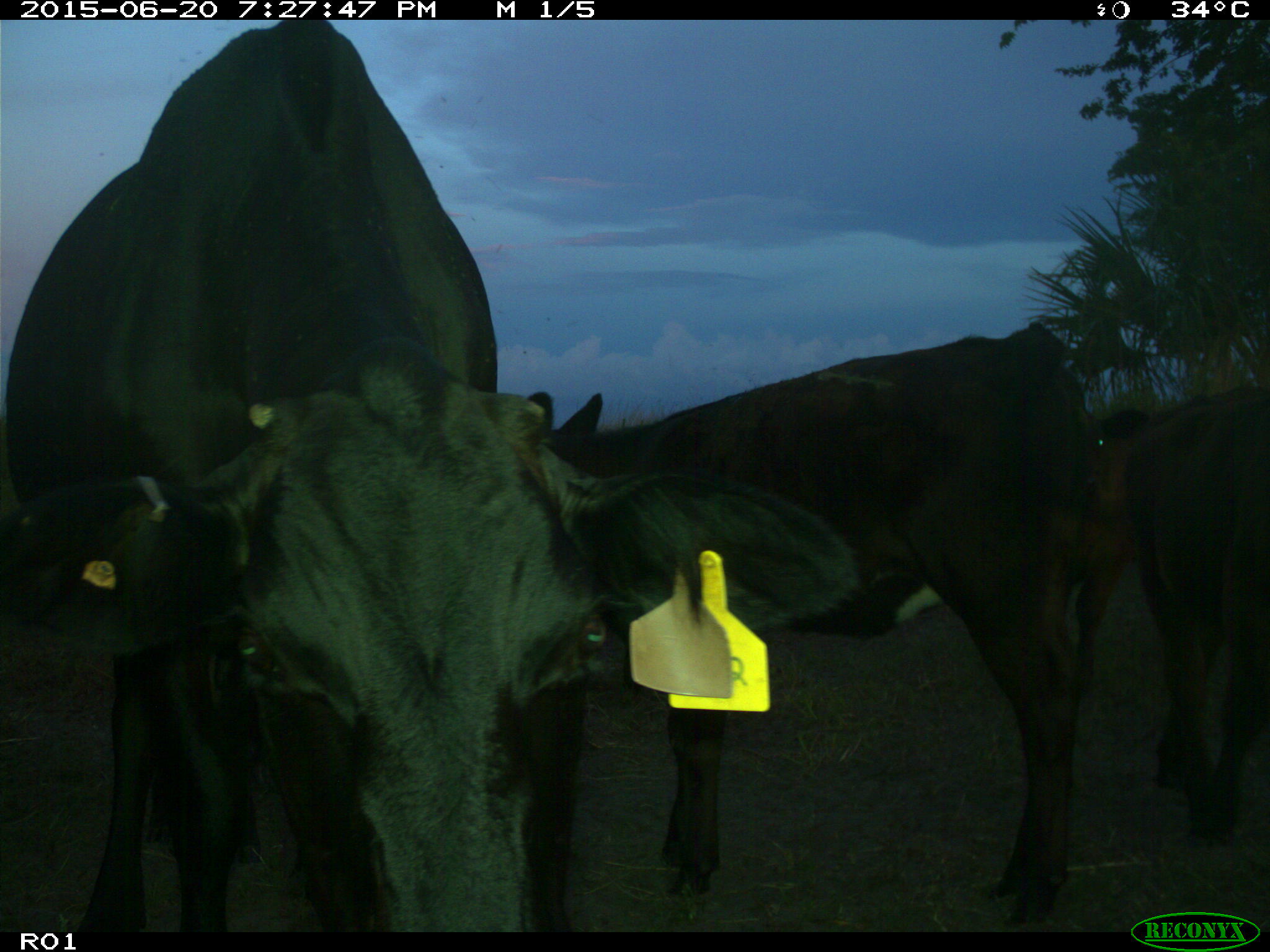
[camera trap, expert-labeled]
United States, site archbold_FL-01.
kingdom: Animalia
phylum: Chordata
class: Mammalia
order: Artiodactyla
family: Bovidae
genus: Bos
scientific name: Bos taurus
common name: domestic cow